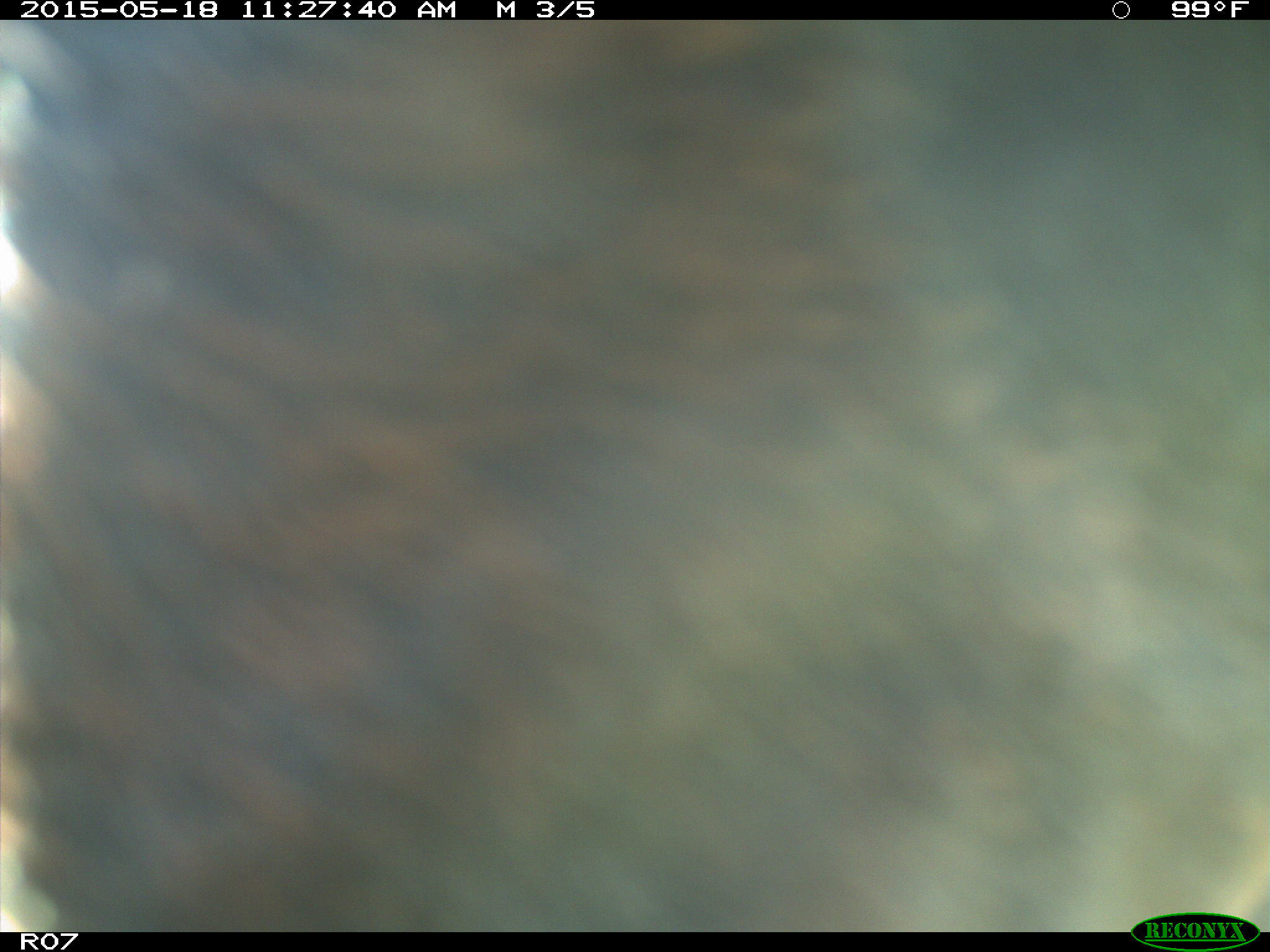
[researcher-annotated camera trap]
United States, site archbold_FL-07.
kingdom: Animalia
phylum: Chordata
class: Mammalia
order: Artiodactyla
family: Bovidae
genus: Bos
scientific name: Bos taurus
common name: domestic cow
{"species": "Bos taurus (domestic cow)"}